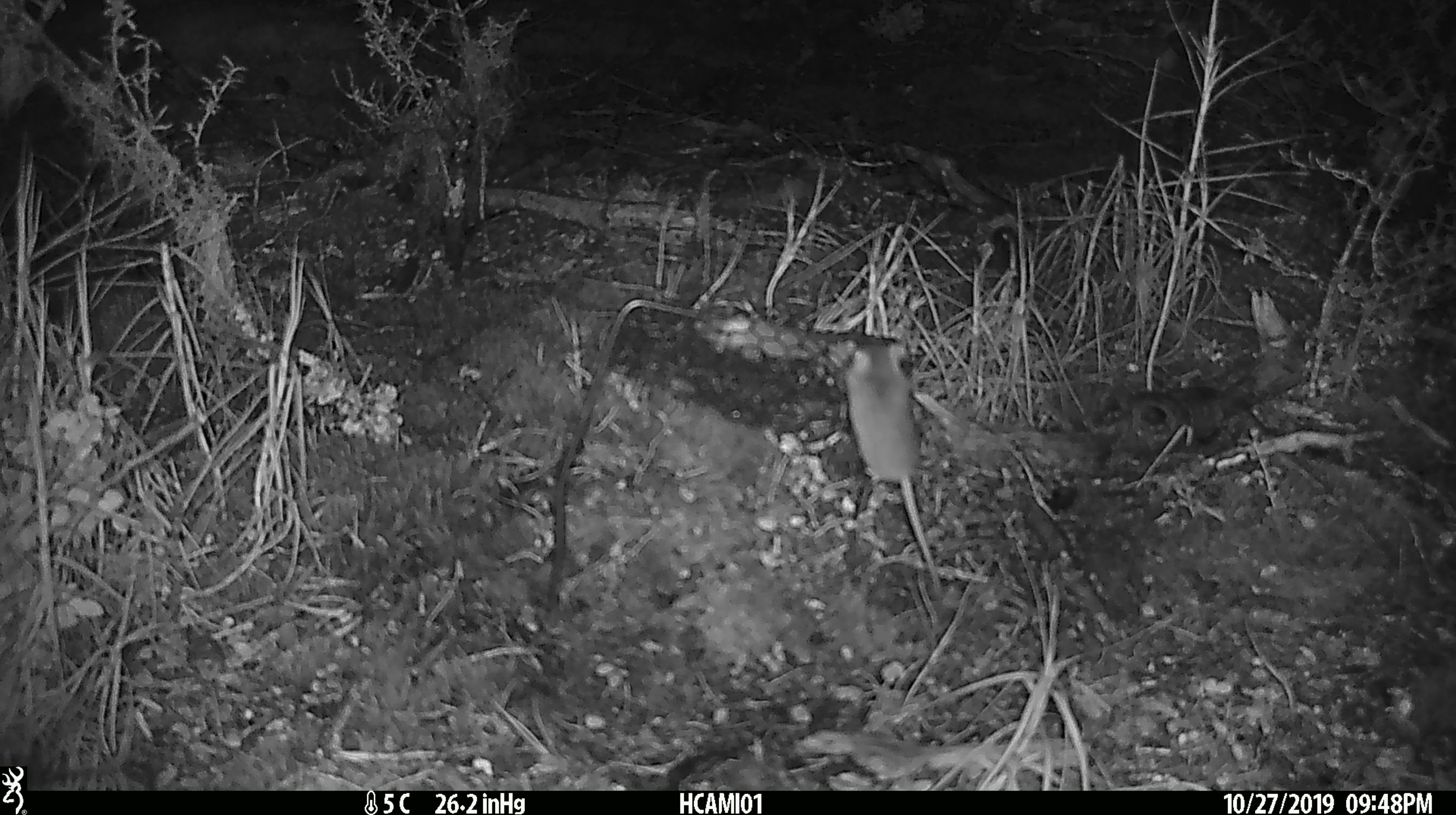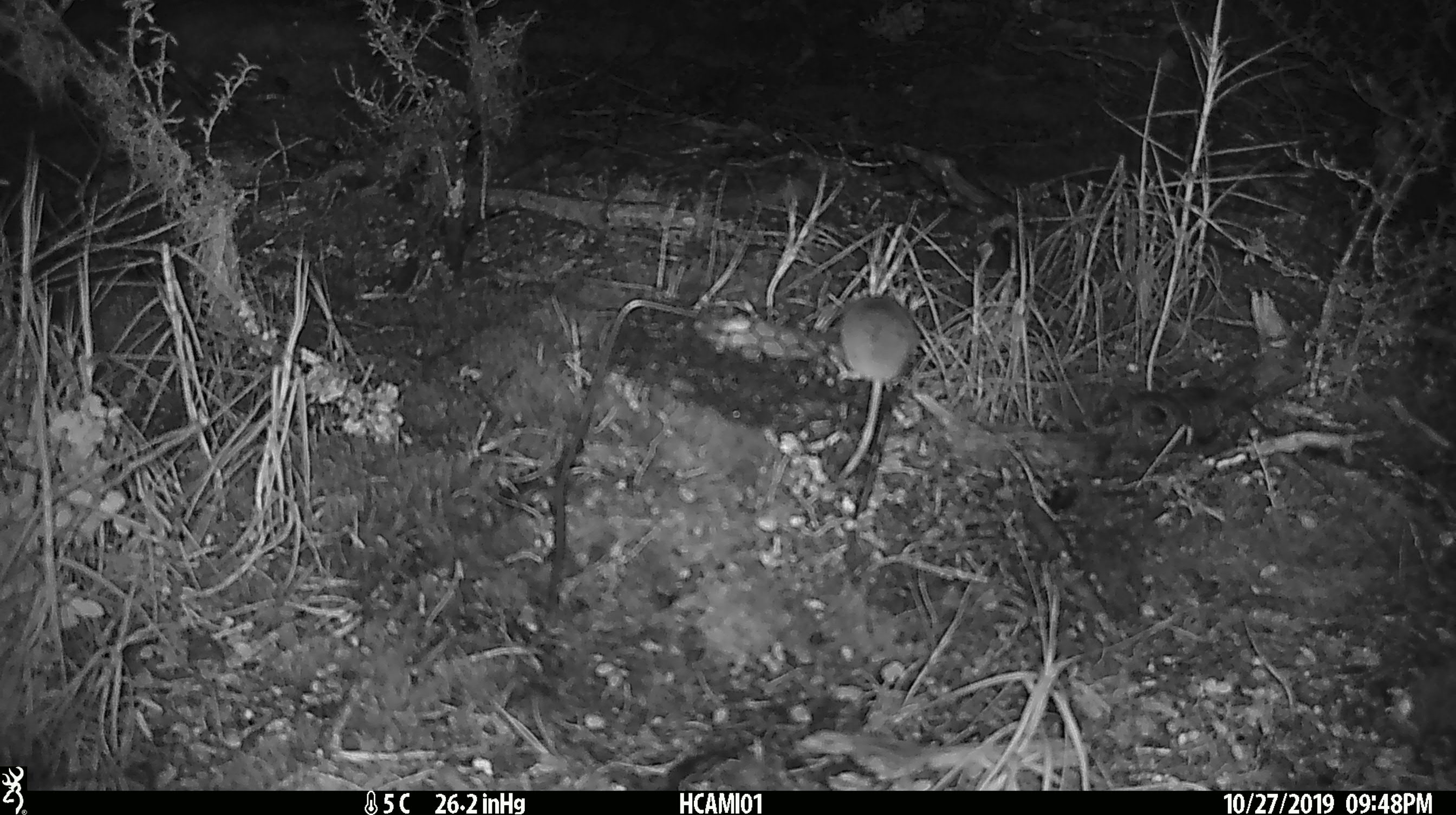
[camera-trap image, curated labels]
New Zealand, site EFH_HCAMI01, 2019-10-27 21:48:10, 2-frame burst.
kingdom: Animalia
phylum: Chordata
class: Mammalia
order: Rodentia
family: Muridae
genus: Mus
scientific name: Mus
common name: mouse